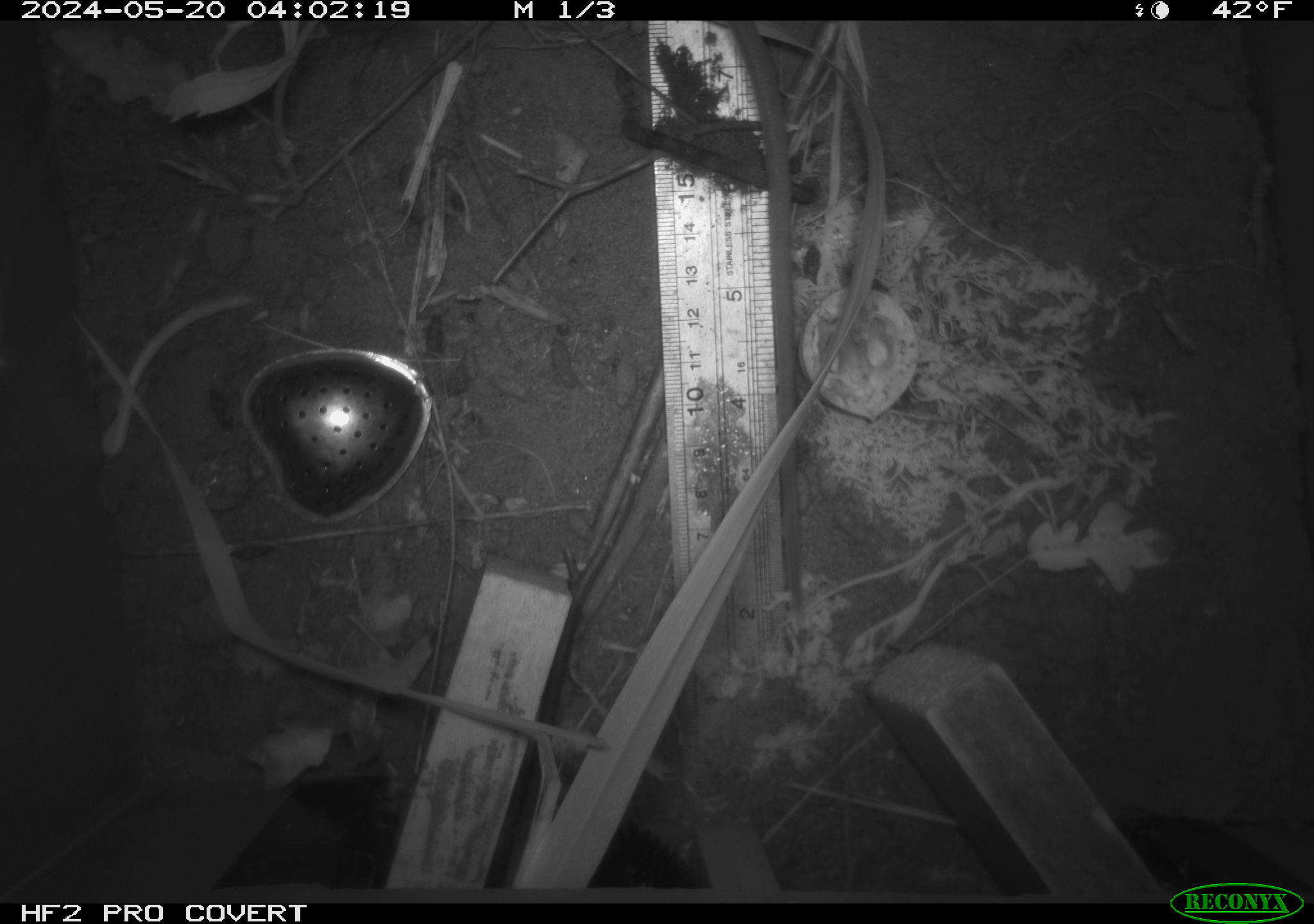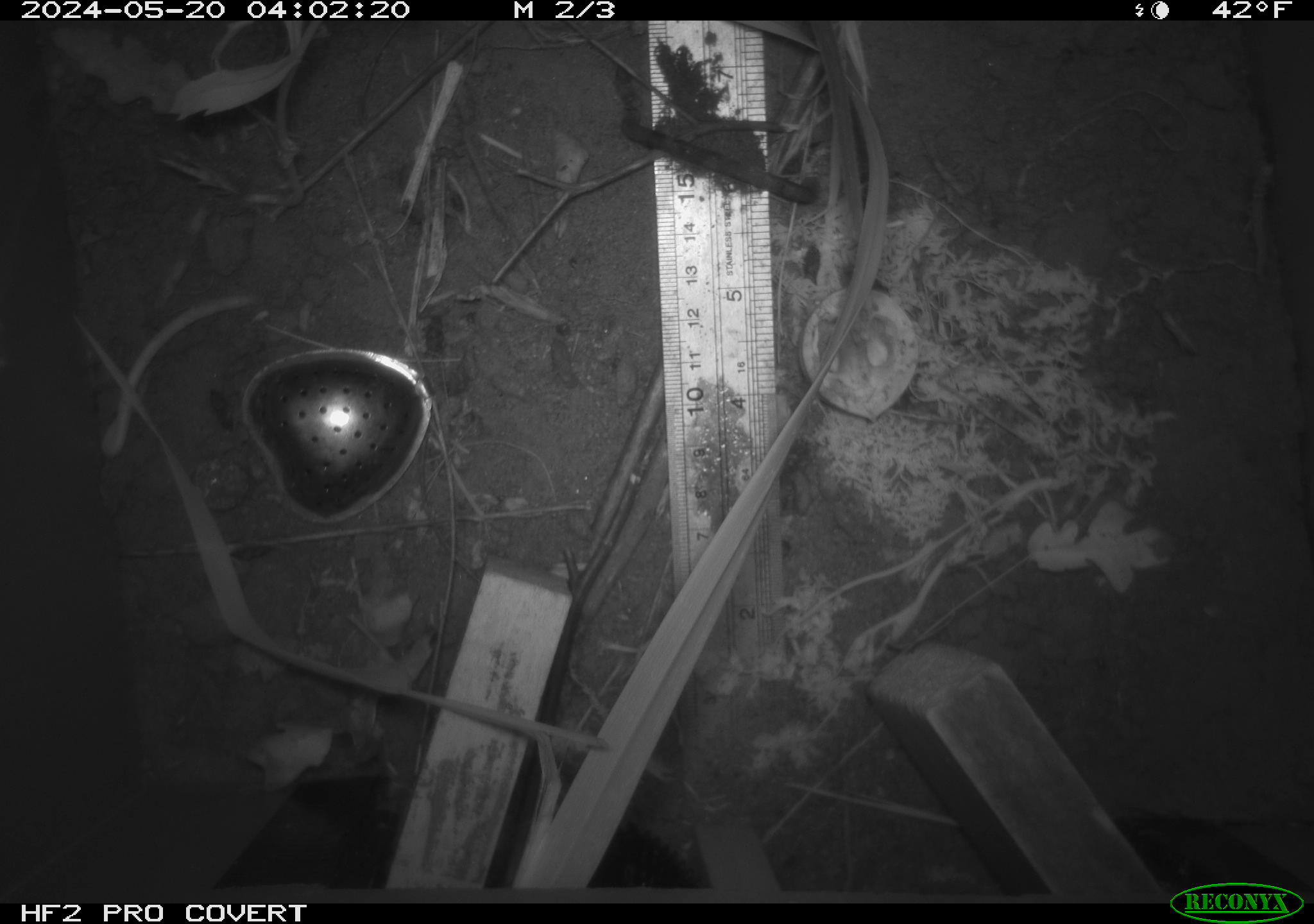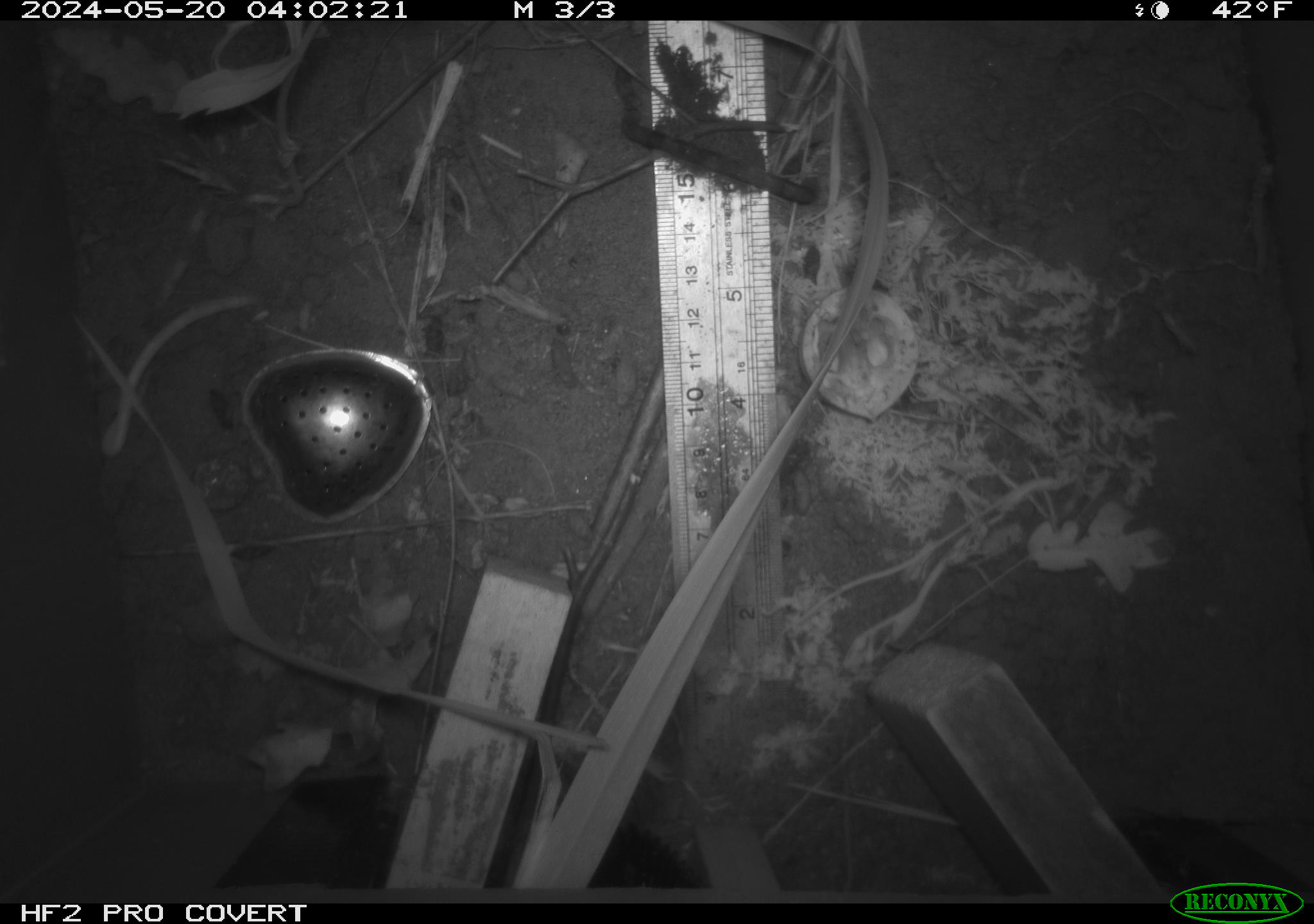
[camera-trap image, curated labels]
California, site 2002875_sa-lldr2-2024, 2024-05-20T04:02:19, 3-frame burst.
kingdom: Animalia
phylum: Chordata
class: Mammalia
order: Rodentia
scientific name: Rodentia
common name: rodent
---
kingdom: Animalia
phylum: Chordata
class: Mammalia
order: Rodentia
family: Muridae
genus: Rattus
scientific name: Rattus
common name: rat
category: rattus species